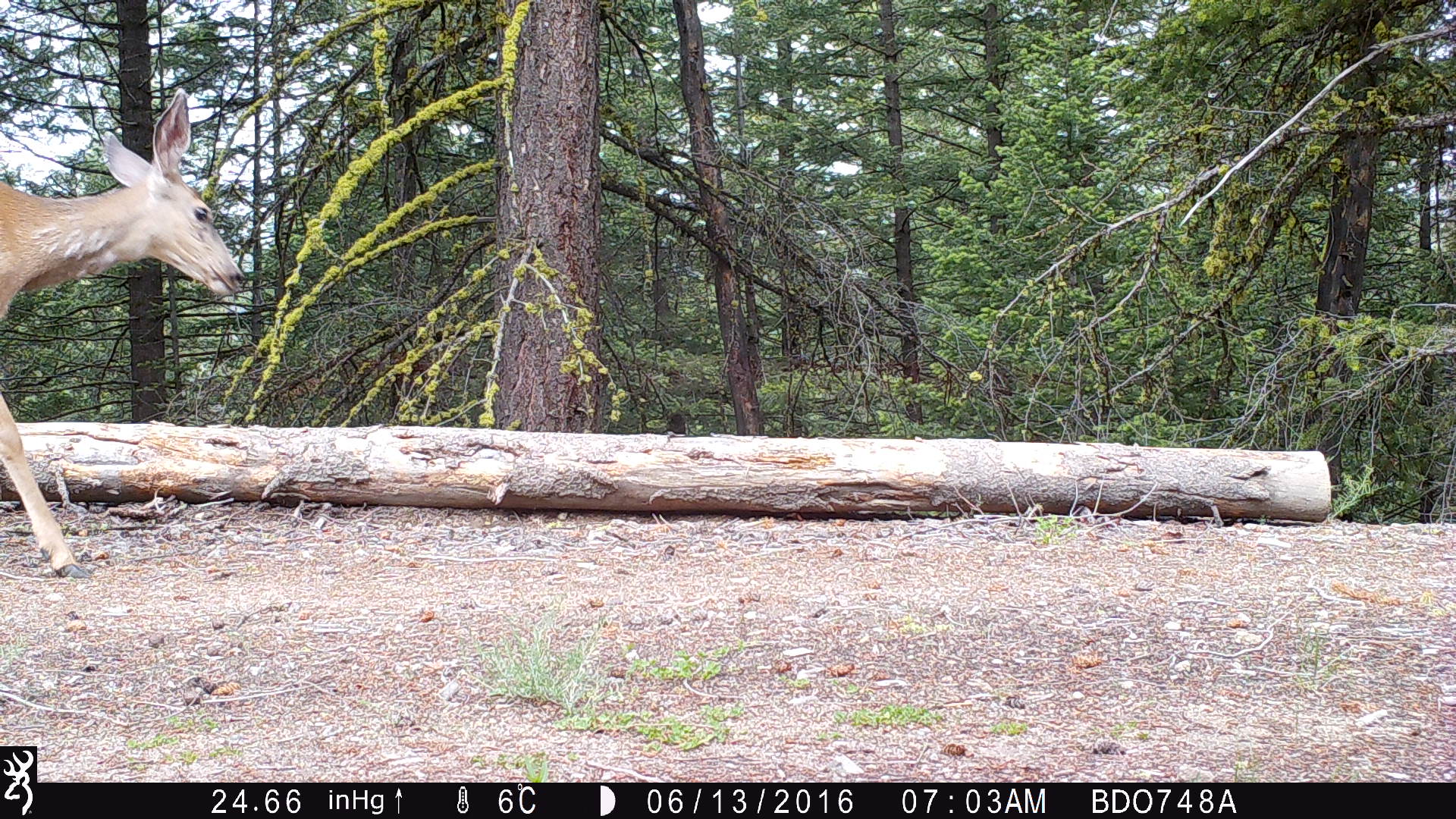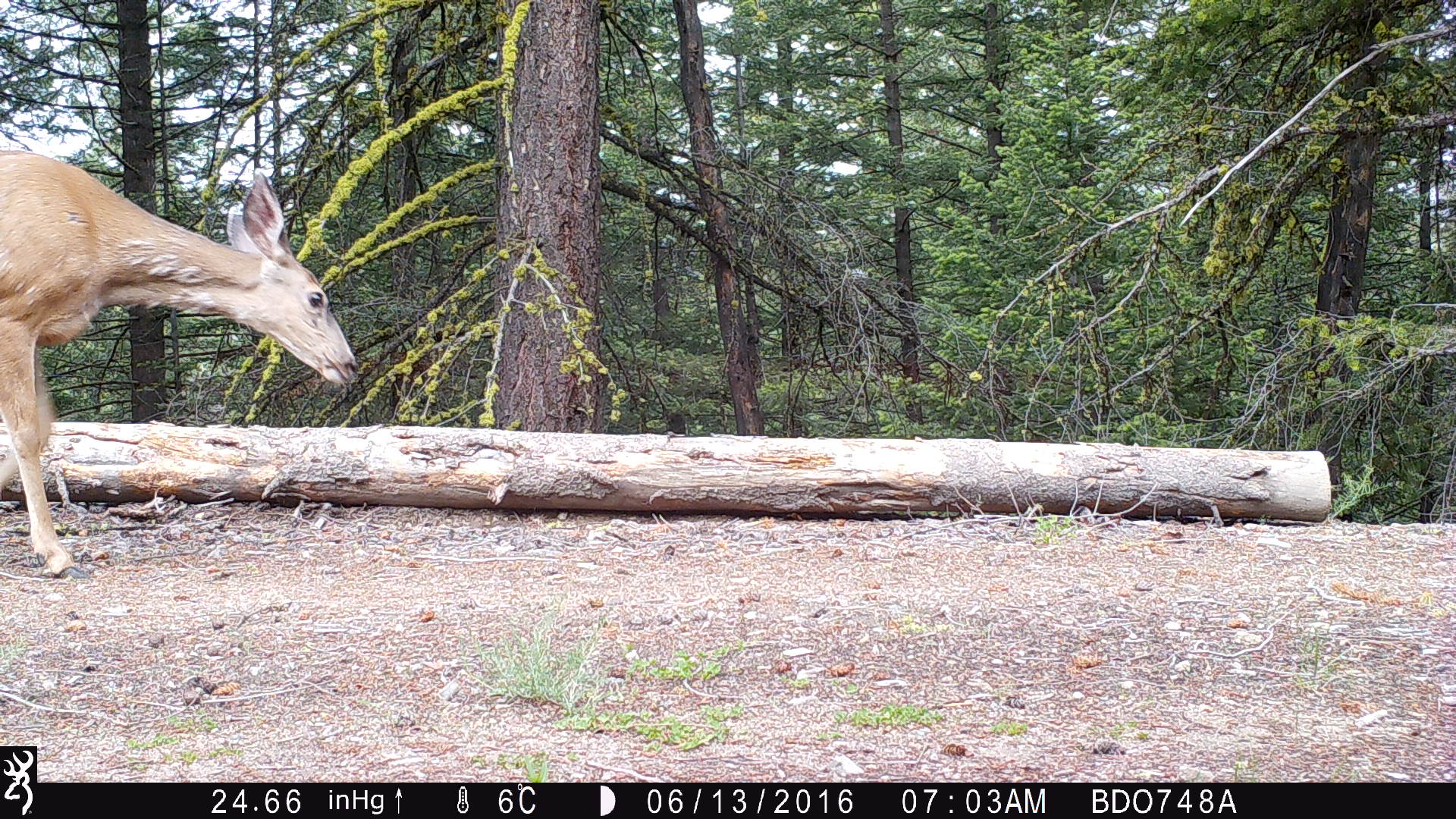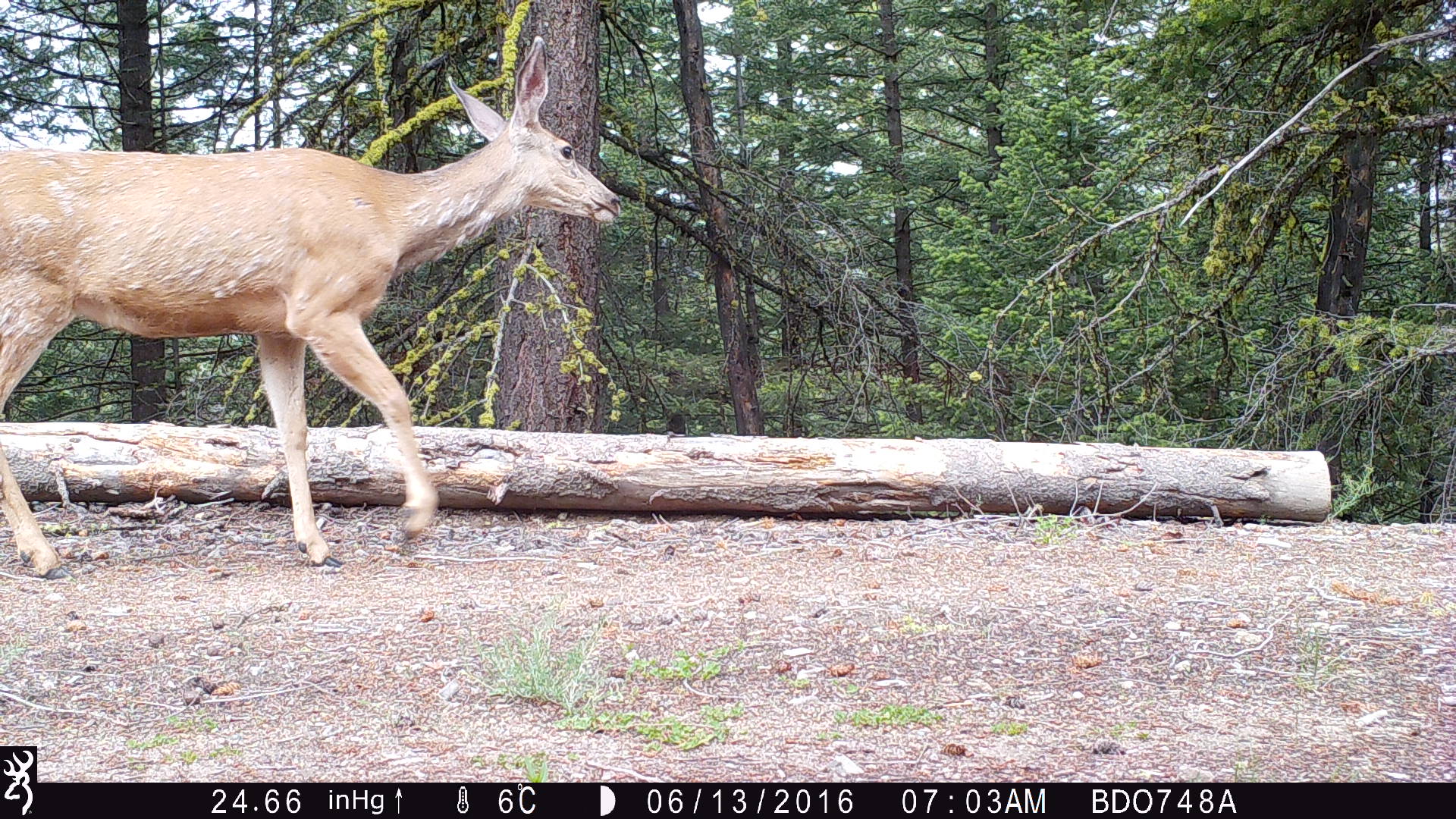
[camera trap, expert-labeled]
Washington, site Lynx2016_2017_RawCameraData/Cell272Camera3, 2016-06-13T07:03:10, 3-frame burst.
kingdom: Animalia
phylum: Chordata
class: Mammalia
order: Artiodactyla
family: Cervidae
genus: Odocoileus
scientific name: Odocoileus hemionus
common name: mule deer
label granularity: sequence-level